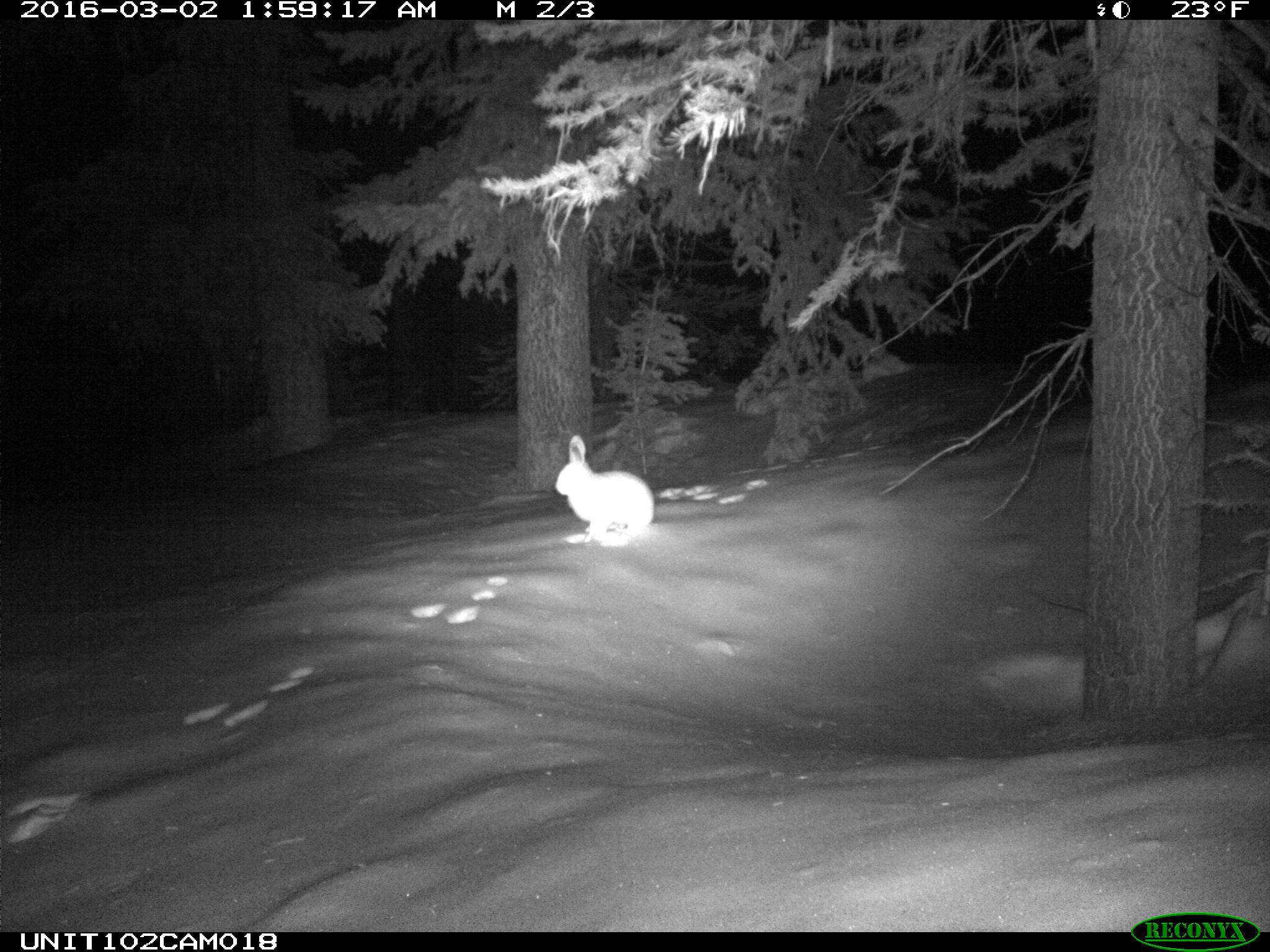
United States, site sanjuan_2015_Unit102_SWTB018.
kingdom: Animalia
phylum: Chordata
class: Mammalia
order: Lagomorpha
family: Leporidae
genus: Lepus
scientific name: Lepus americanus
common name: snowshoe hare